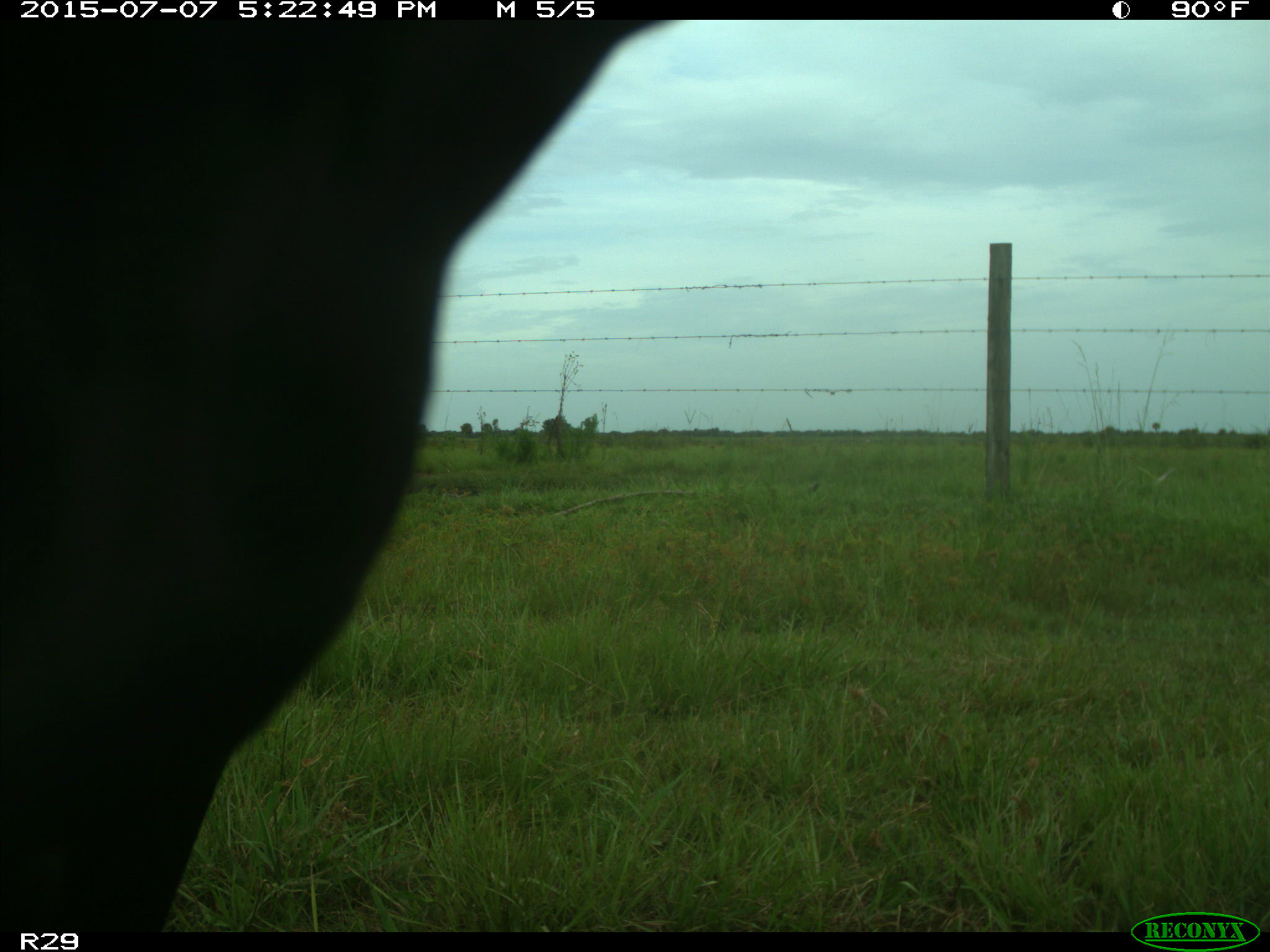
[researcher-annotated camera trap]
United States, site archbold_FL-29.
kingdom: Animalia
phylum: Chordata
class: Mammalia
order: Artiodactyla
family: Bovidae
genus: Bos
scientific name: Bos taurus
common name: domestic cow